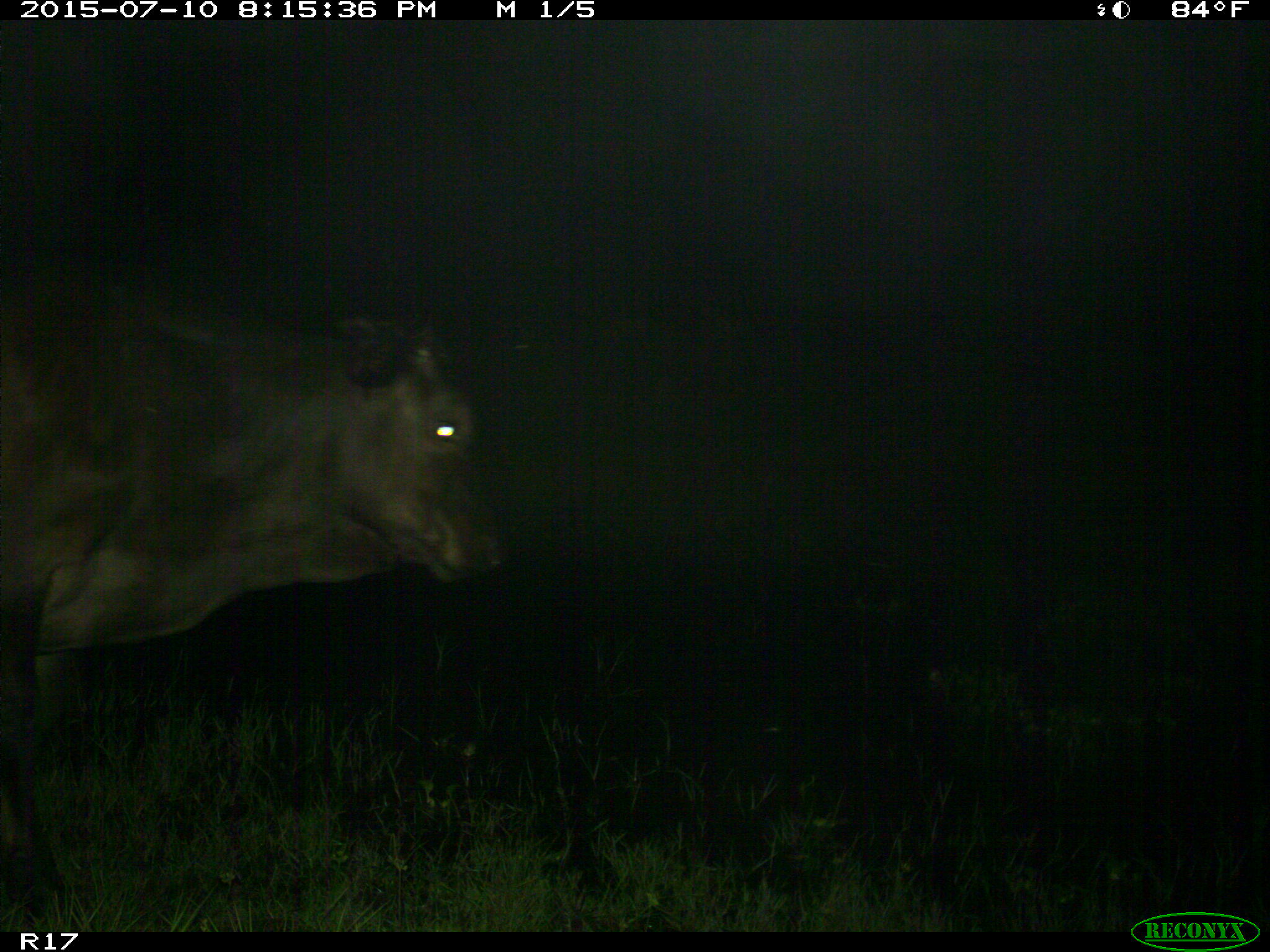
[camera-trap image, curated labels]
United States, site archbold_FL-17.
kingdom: Animalia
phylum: Chordata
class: Mammalia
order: Artiodactyla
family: Bovidae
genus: Bos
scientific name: Bos taurus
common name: domestic cow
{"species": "Bos taurus (domestic cow)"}